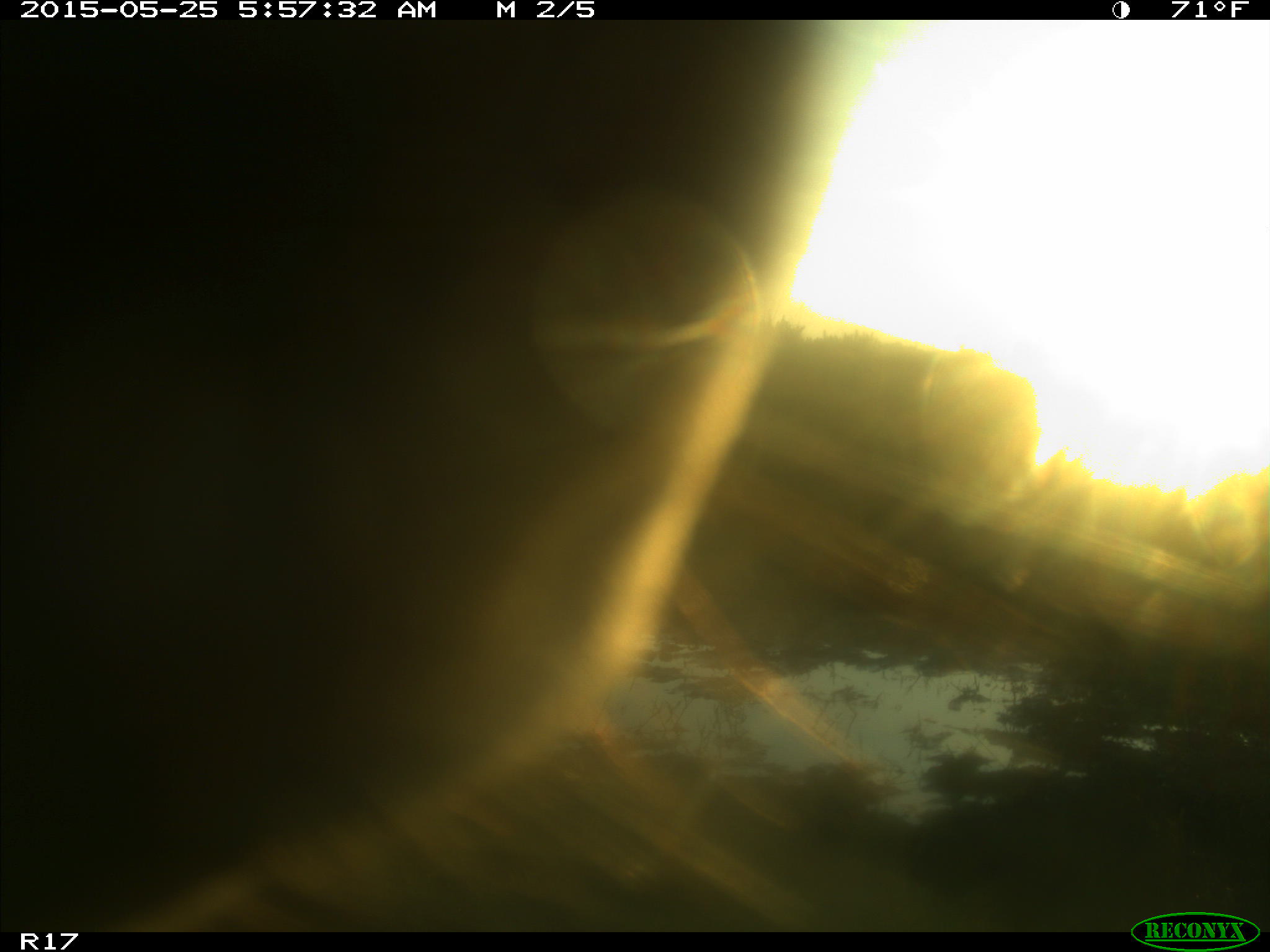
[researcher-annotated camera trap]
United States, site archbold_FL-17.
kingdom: Animalia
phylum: Chordata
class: Mammalia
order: Artiodactyla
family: Bovidae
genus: Bos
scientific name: Bos taurus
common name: domestic cow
Bos taurus (domestic cow).